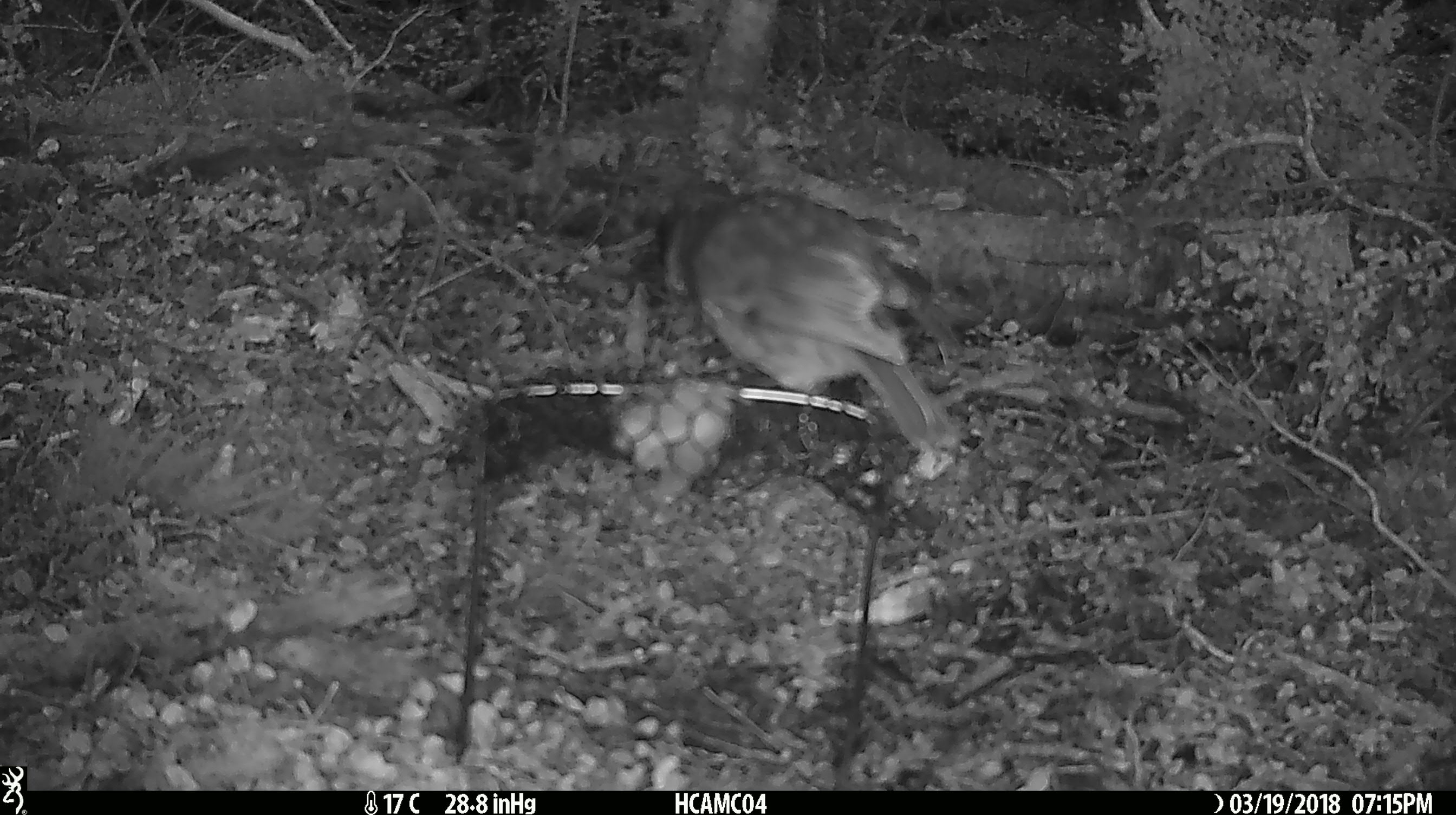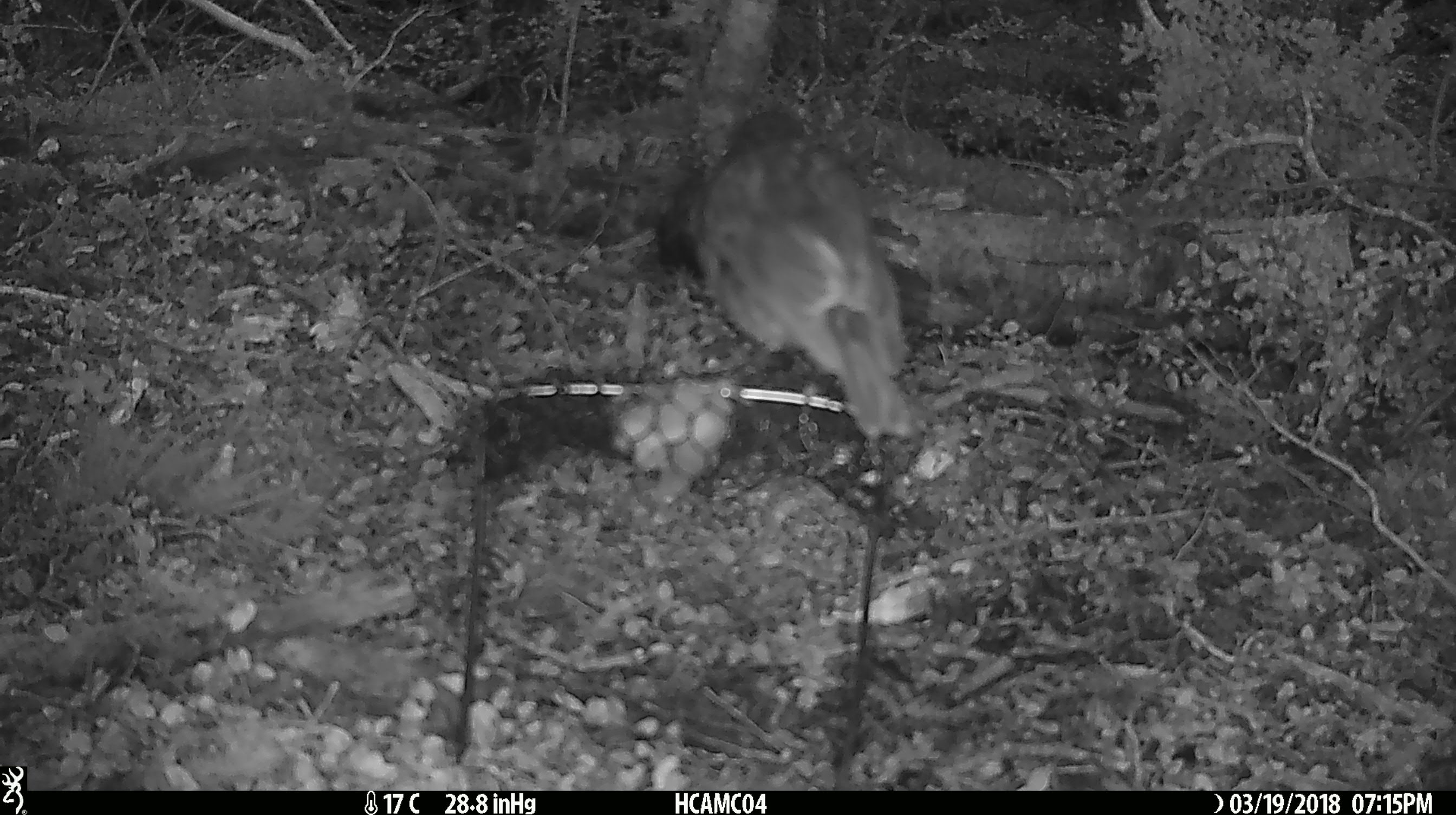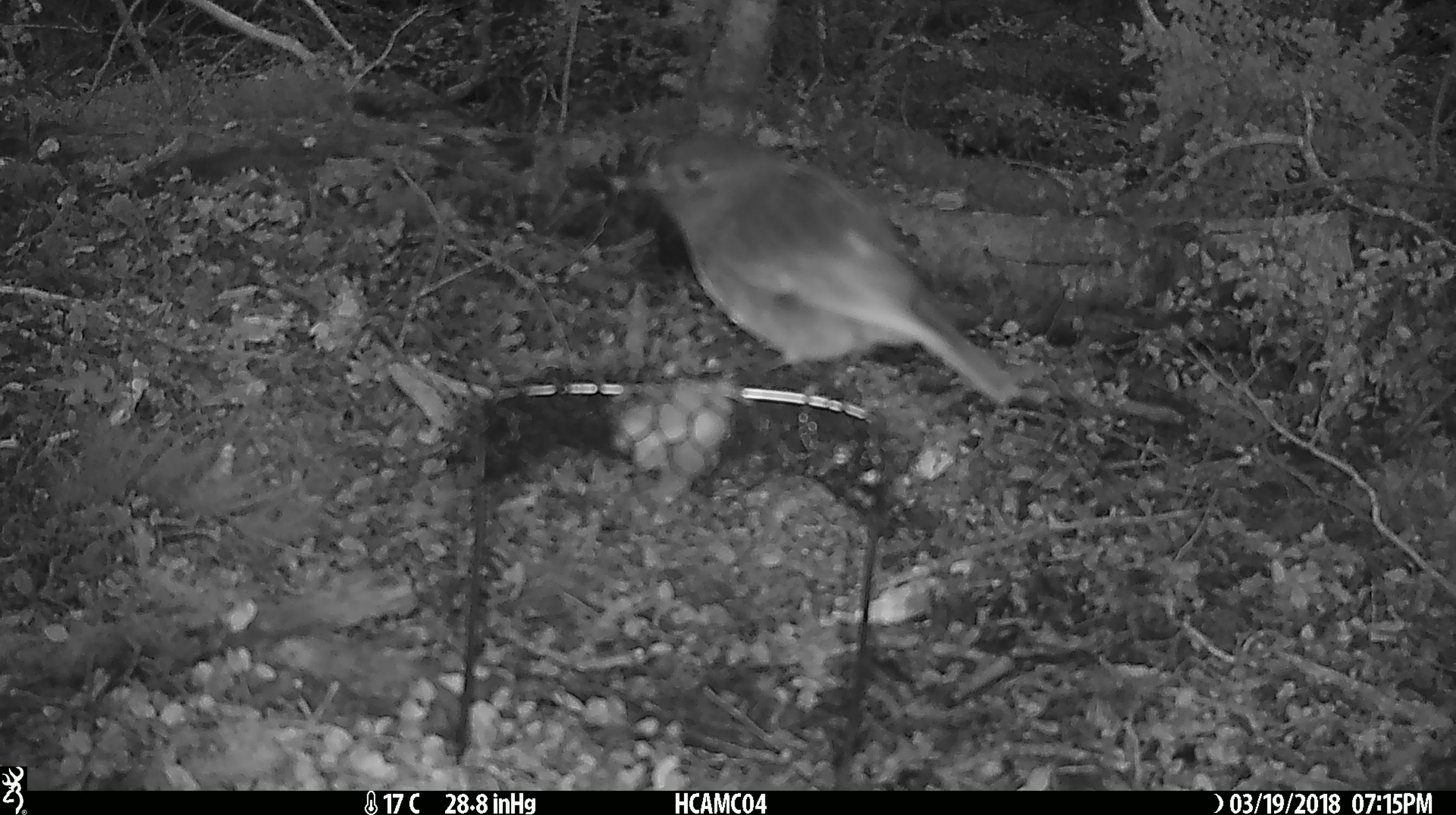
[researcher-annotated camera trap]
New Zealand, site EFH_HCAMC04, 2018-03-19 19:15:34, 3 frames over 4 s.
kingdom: Animalia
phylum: Chordata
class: Aves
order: Passeriformes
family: Petroicidae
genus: Petroica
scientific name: Petroica australis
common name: new zealand robin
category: robin